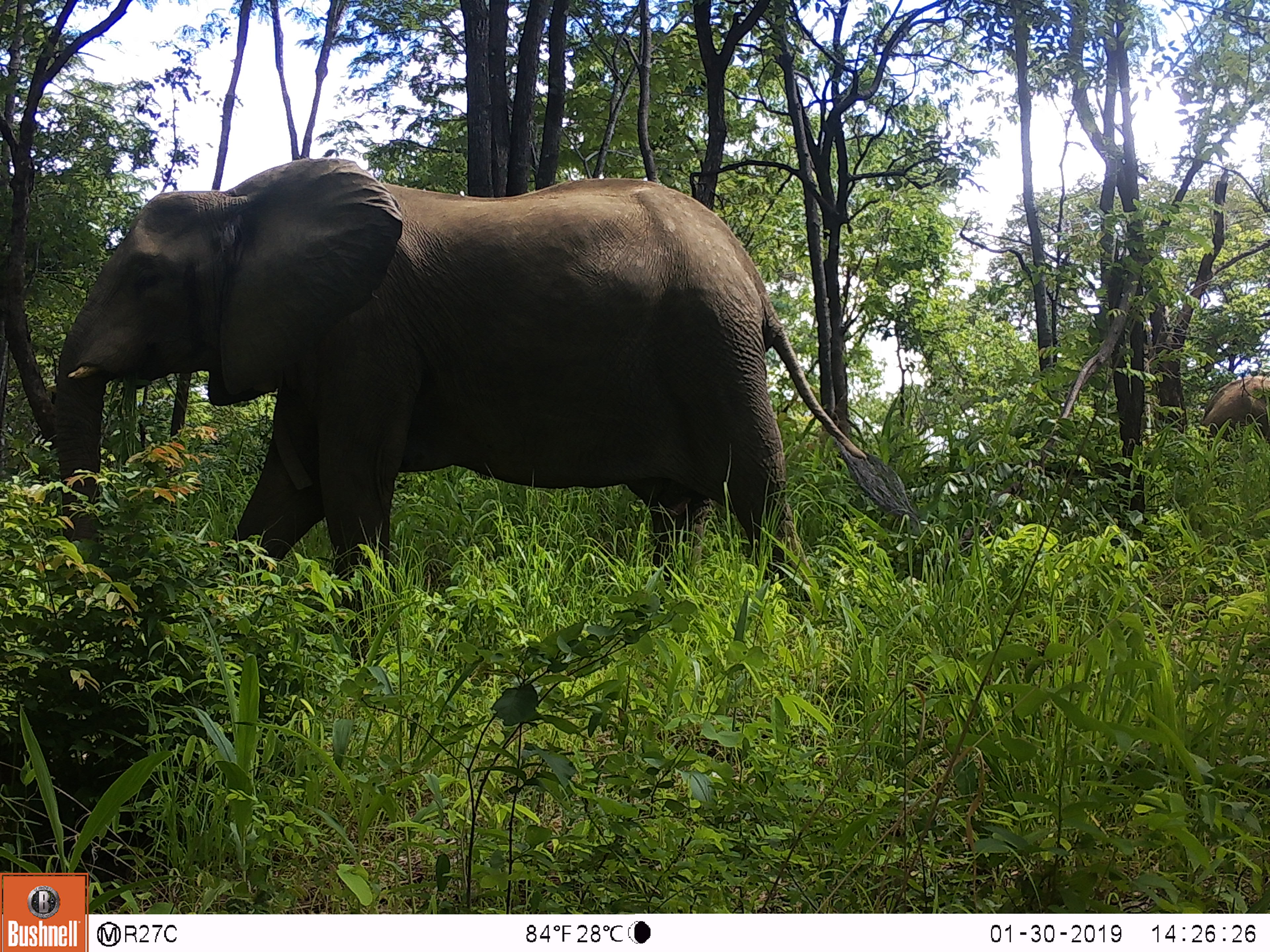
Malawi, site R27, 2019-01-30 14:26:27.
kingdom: Animalia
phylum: Chordata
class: Mammalia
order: Proboscidea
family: Elephantidae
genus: Loxodonta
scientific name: Loxodonta africana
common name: african savanna elephant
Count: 2.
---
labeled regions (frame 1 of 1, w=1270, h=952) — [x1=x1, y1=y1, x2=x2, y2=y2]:
african savanna elephant: [x1=39, y1=143, x2=926, y2=626]; [x1=1187, y1=362, x2=1270, y2=466]